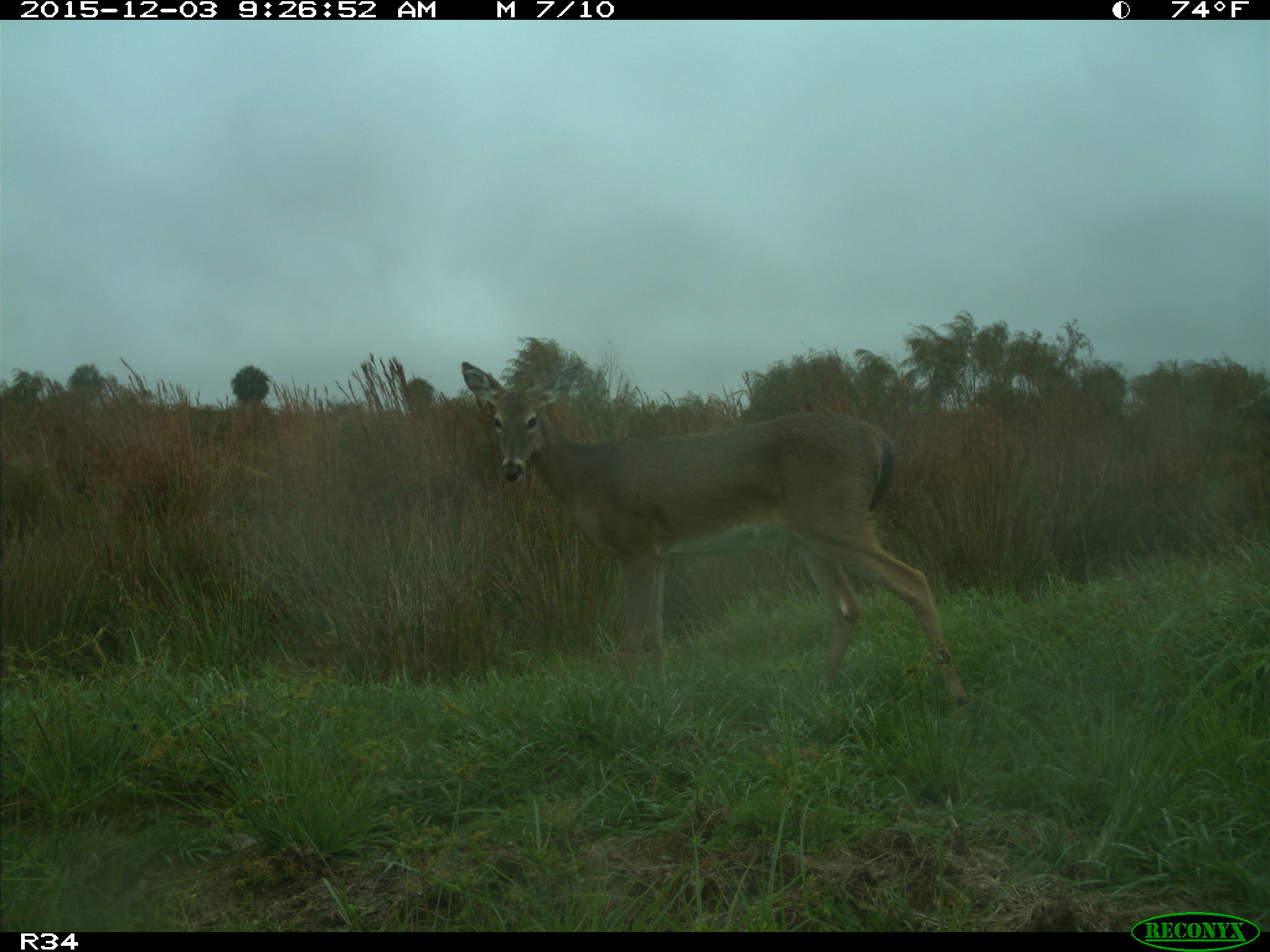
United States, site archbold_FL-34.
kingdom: Animalia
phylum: Chordata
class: Mammalia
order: Artiodactyla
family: Cervidae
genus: Odocoileus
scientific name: Odocoileus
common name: deer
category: unidentified deer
Unidentified deer (deer) (Odocoileus).